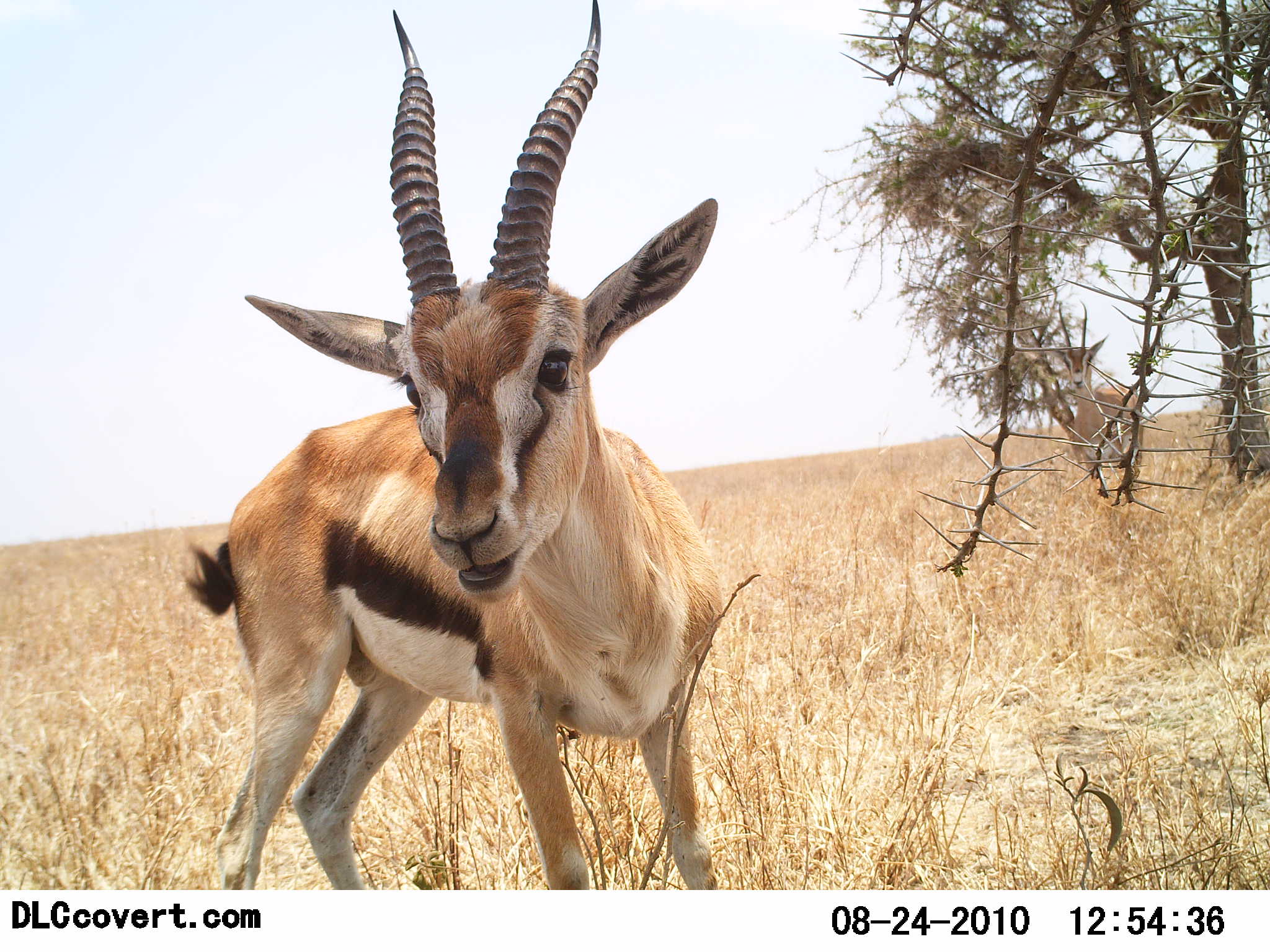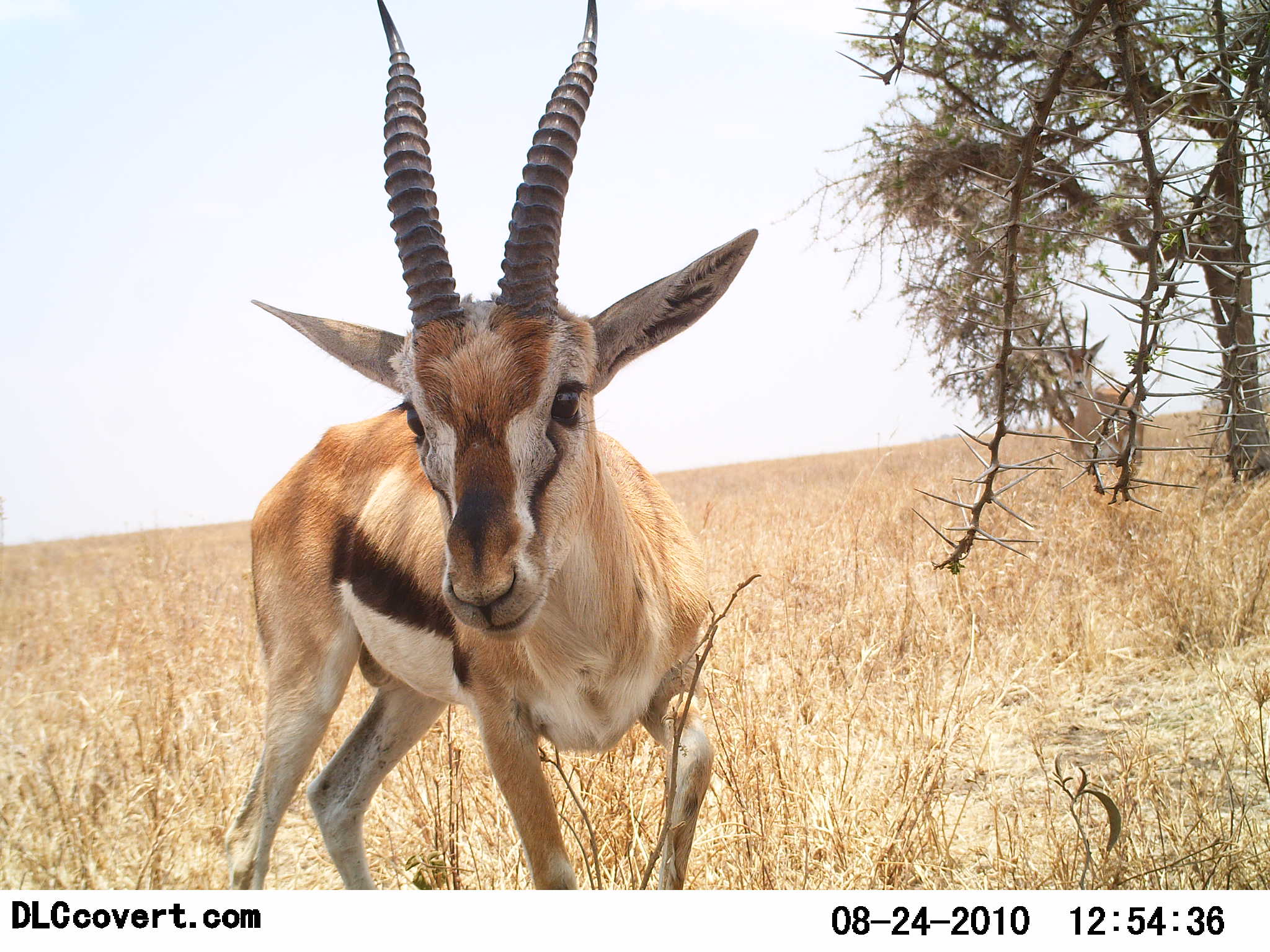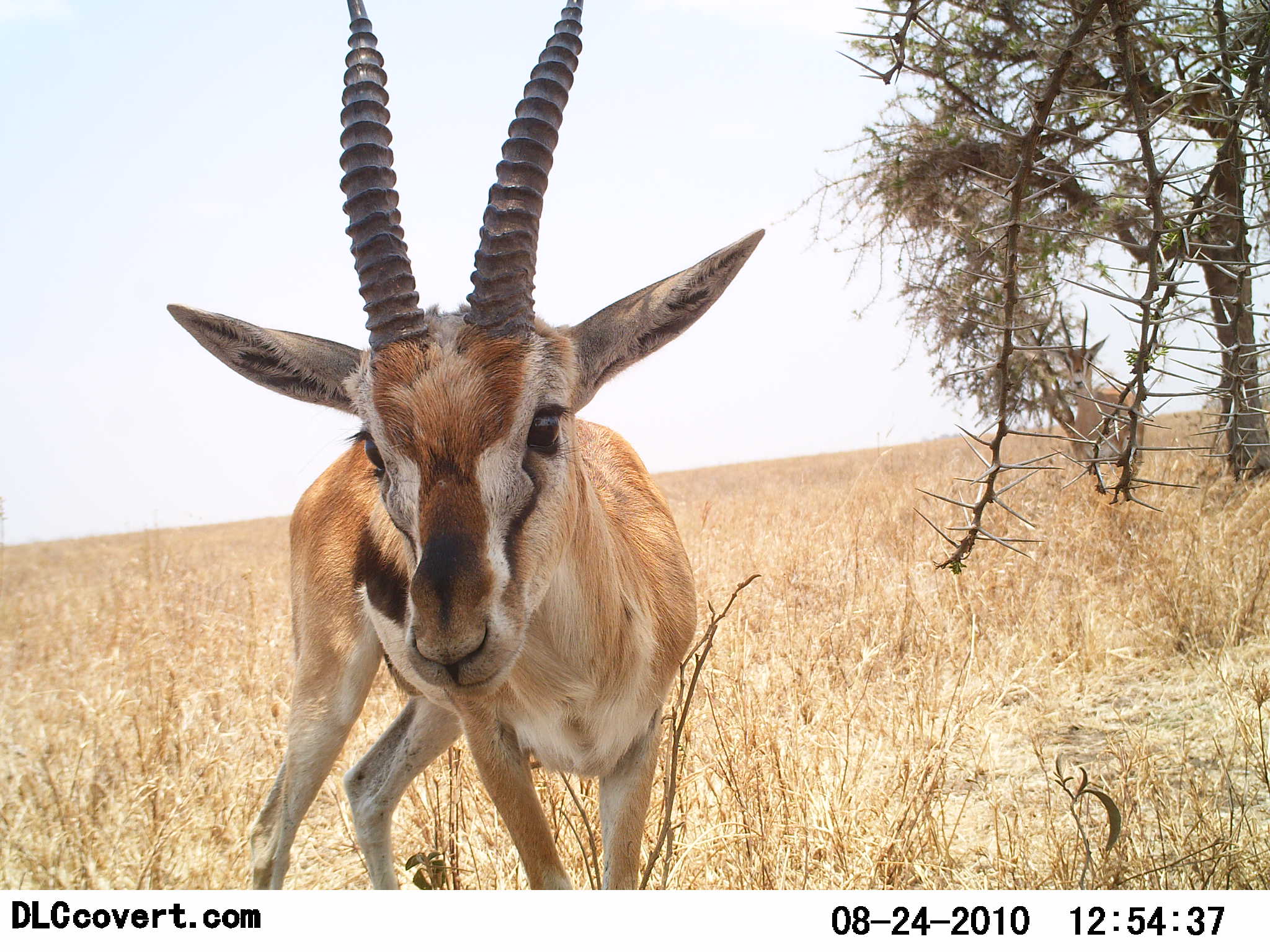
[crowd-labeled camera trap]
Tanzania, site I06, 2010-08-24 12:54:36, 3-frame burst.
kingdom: Animalia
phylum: Chordata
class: Mammalia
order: Artiodactyla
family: Bovidae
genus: Eudorcas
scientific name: Eudorcas thomsonii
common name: thomson's gazelle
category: gazellethomsons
Gazellethomsons (thomson's gazelle) (Eudorcas thomsonii), count 1. Behavior (volunteer vote fractions): standing 53%, resting 0%, moving 29%, interacting 35%. Young present (vote fraction): 0%. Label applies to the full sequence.